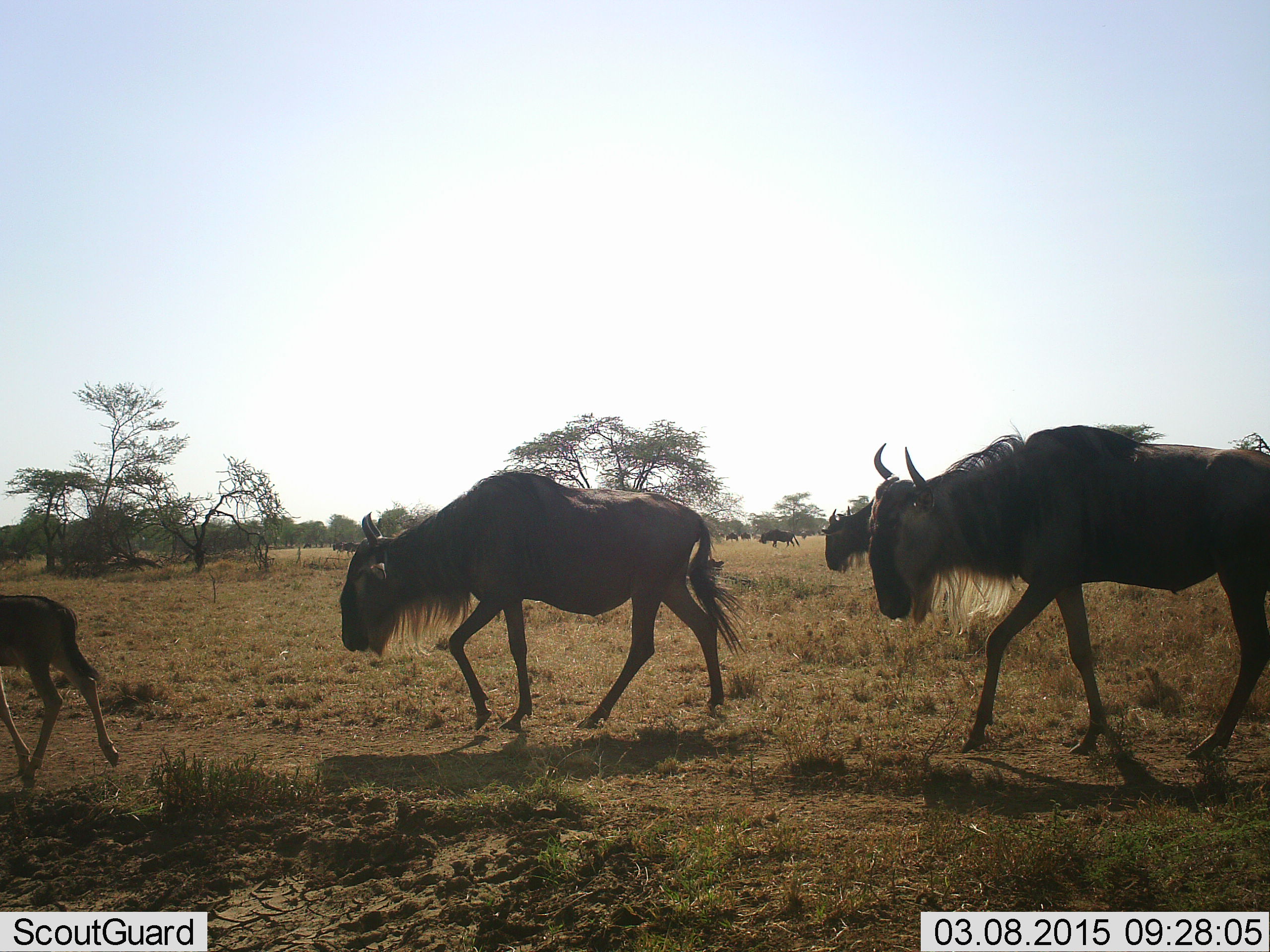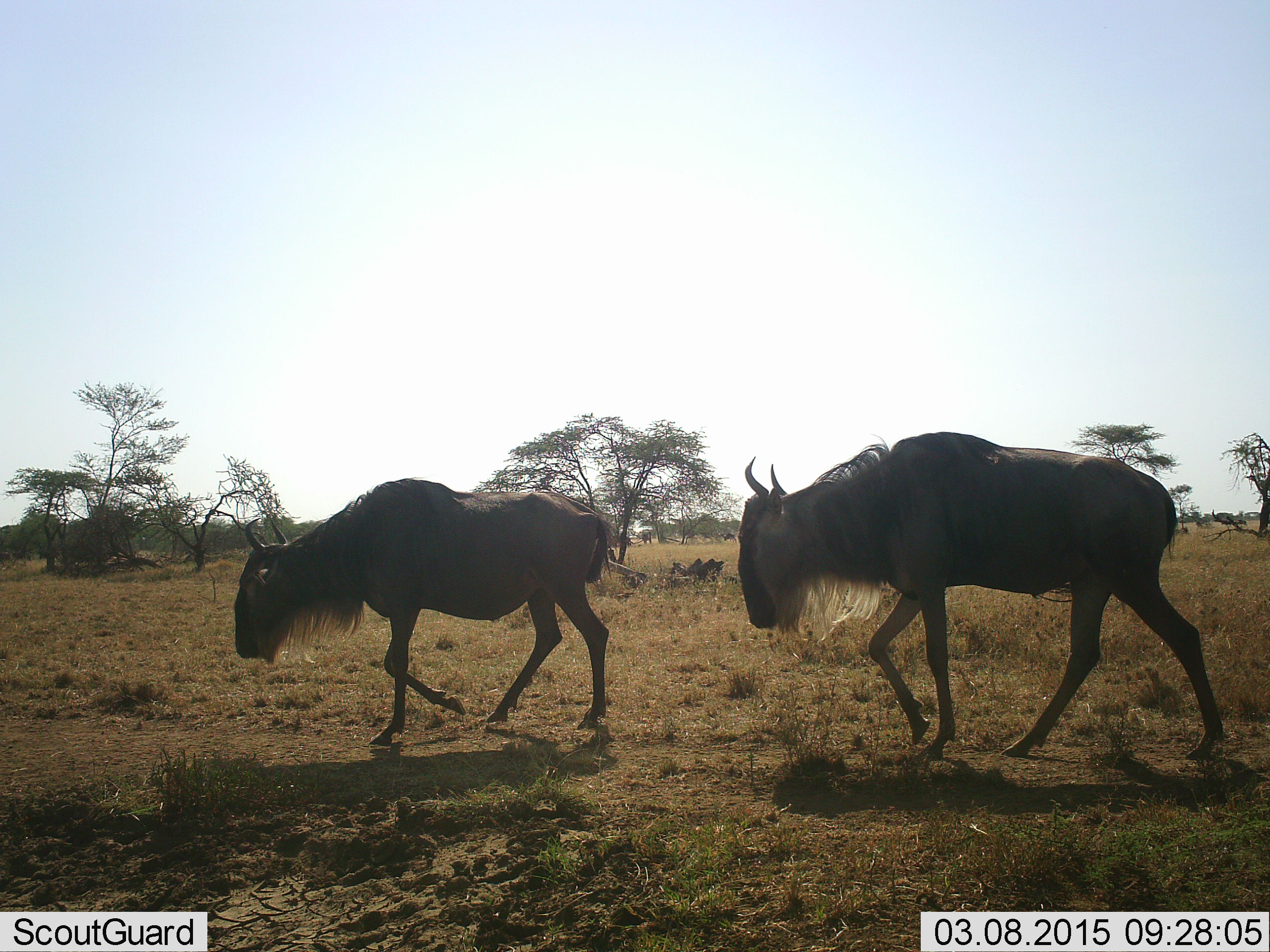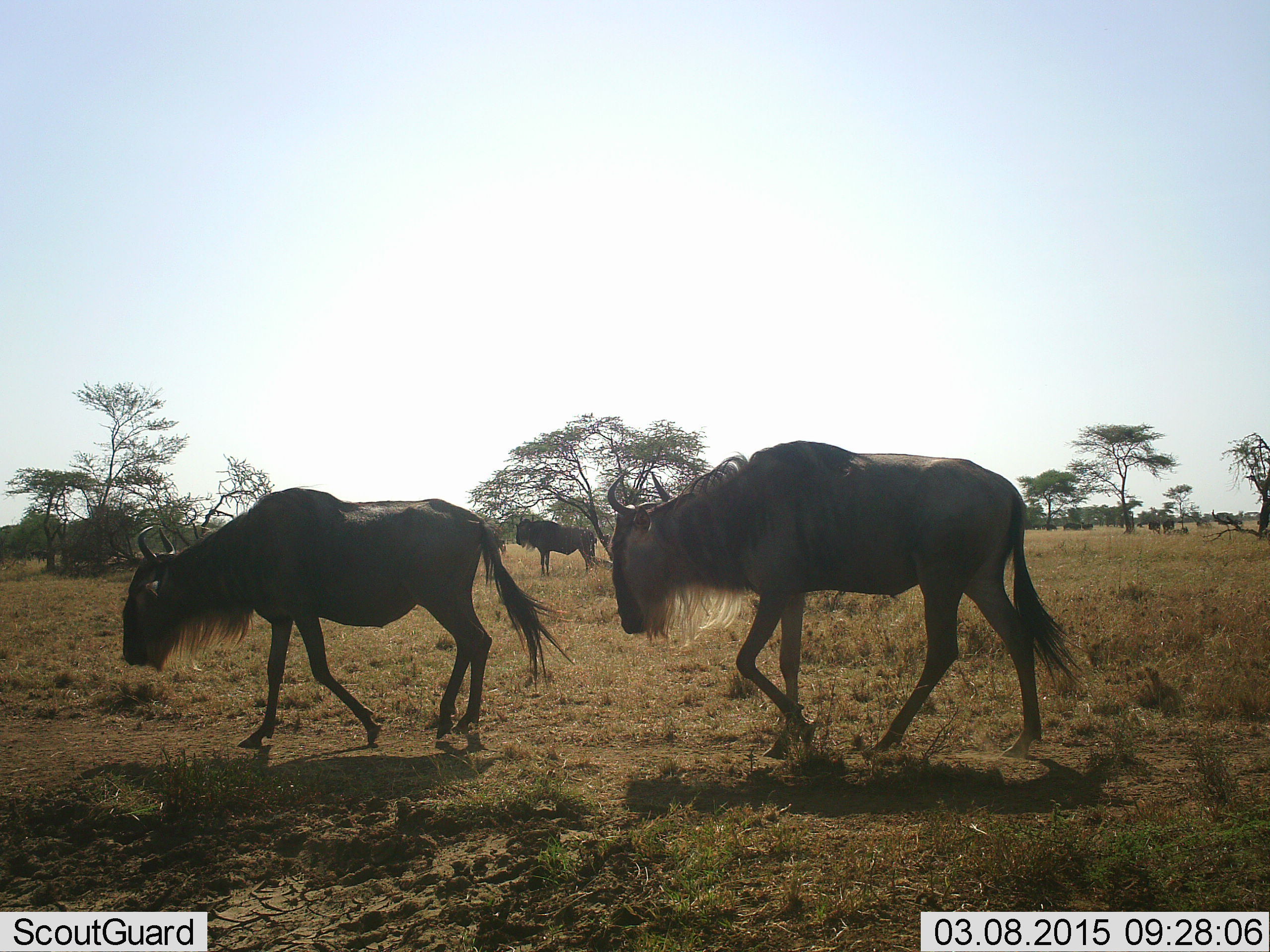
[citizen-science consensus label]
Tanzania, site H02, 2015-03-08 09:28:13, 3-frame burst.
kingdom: Animalia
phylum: Chordata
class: Mammalia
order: Artiodactyla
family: Bovidae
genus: Connochaetes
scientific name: Connochaetes taurinus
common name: blue wildebeest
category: wildebeest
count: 4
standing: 30%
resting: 10%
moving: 100%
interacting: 0%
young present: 60%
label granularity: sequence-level